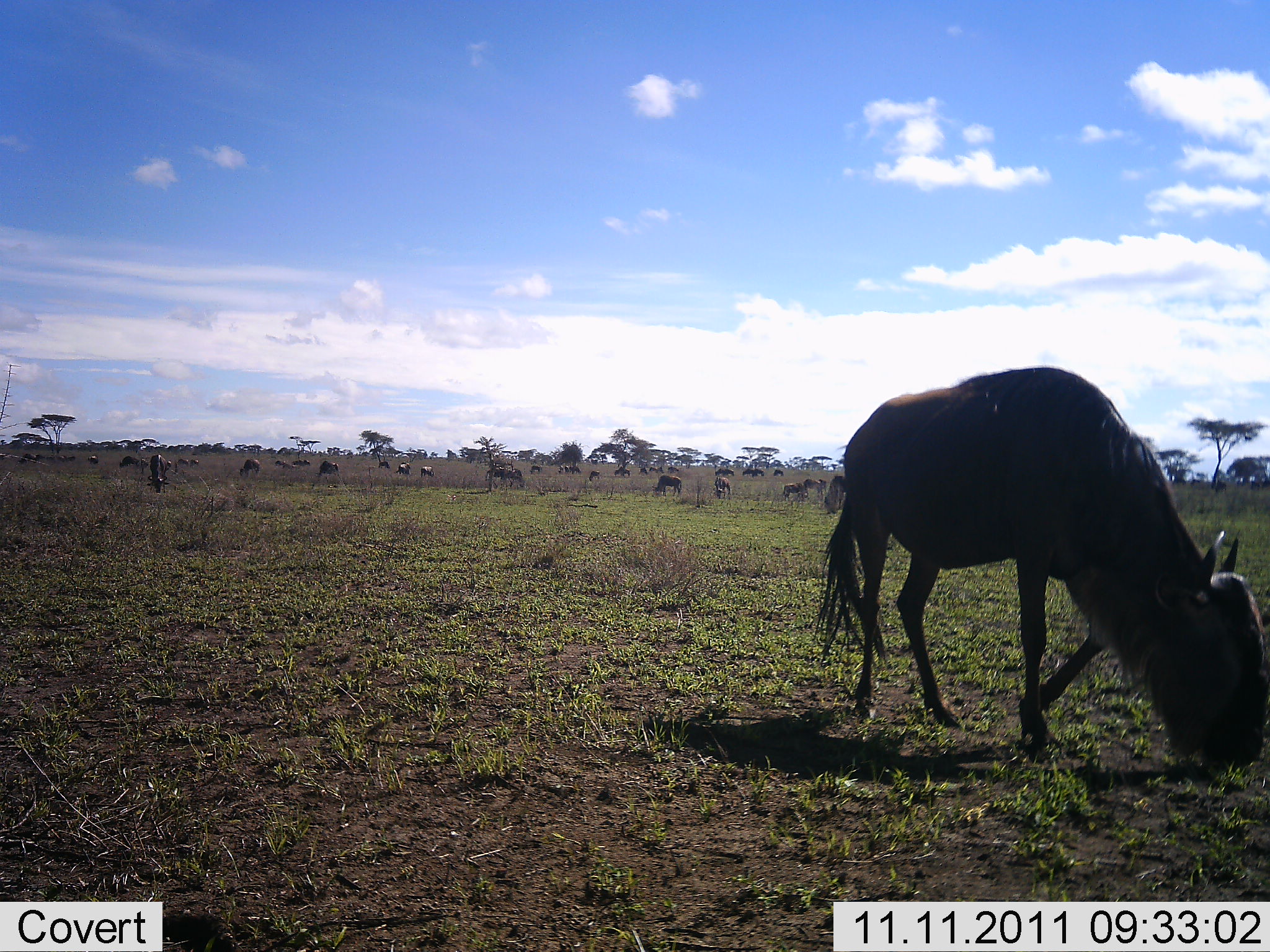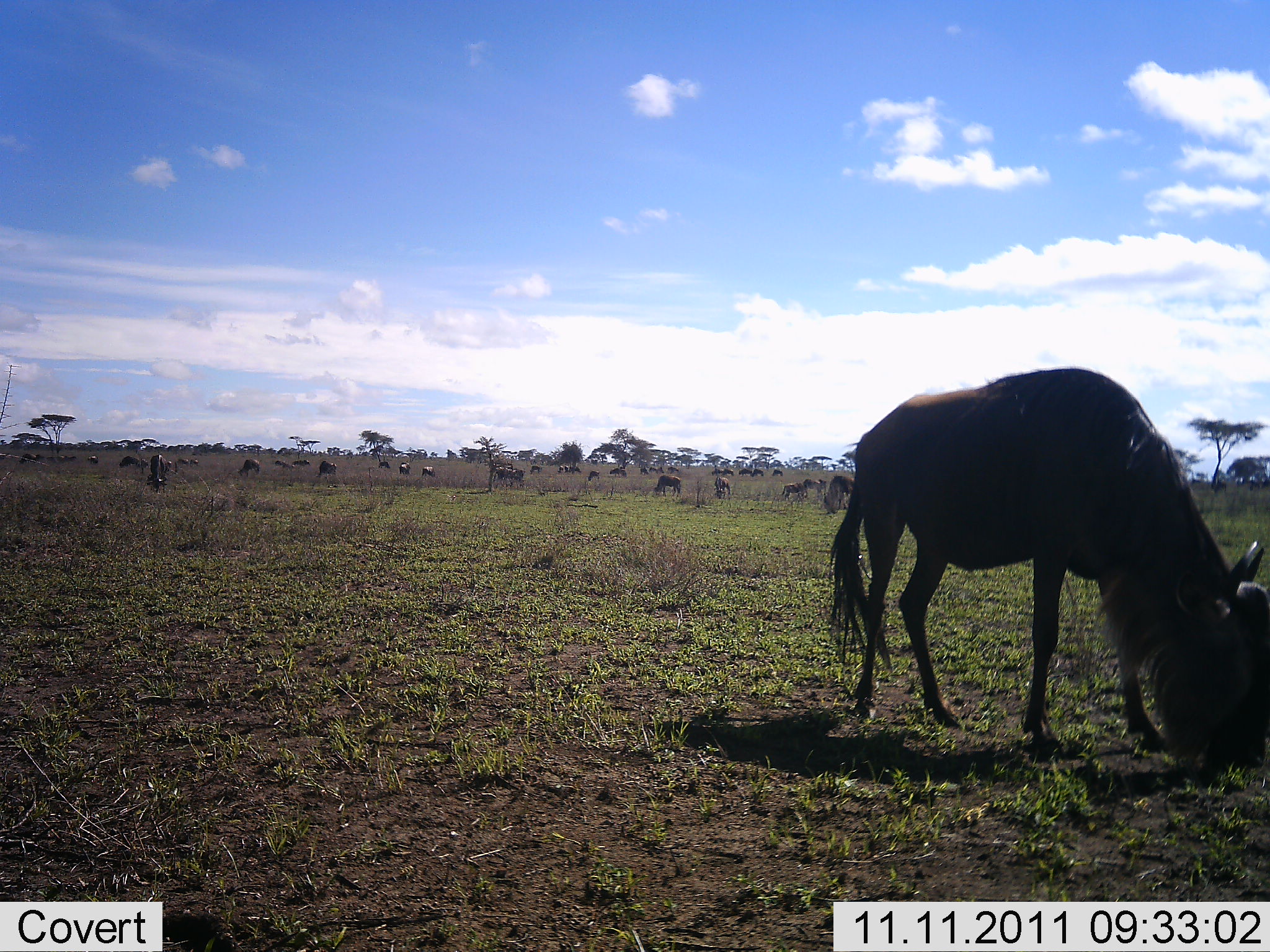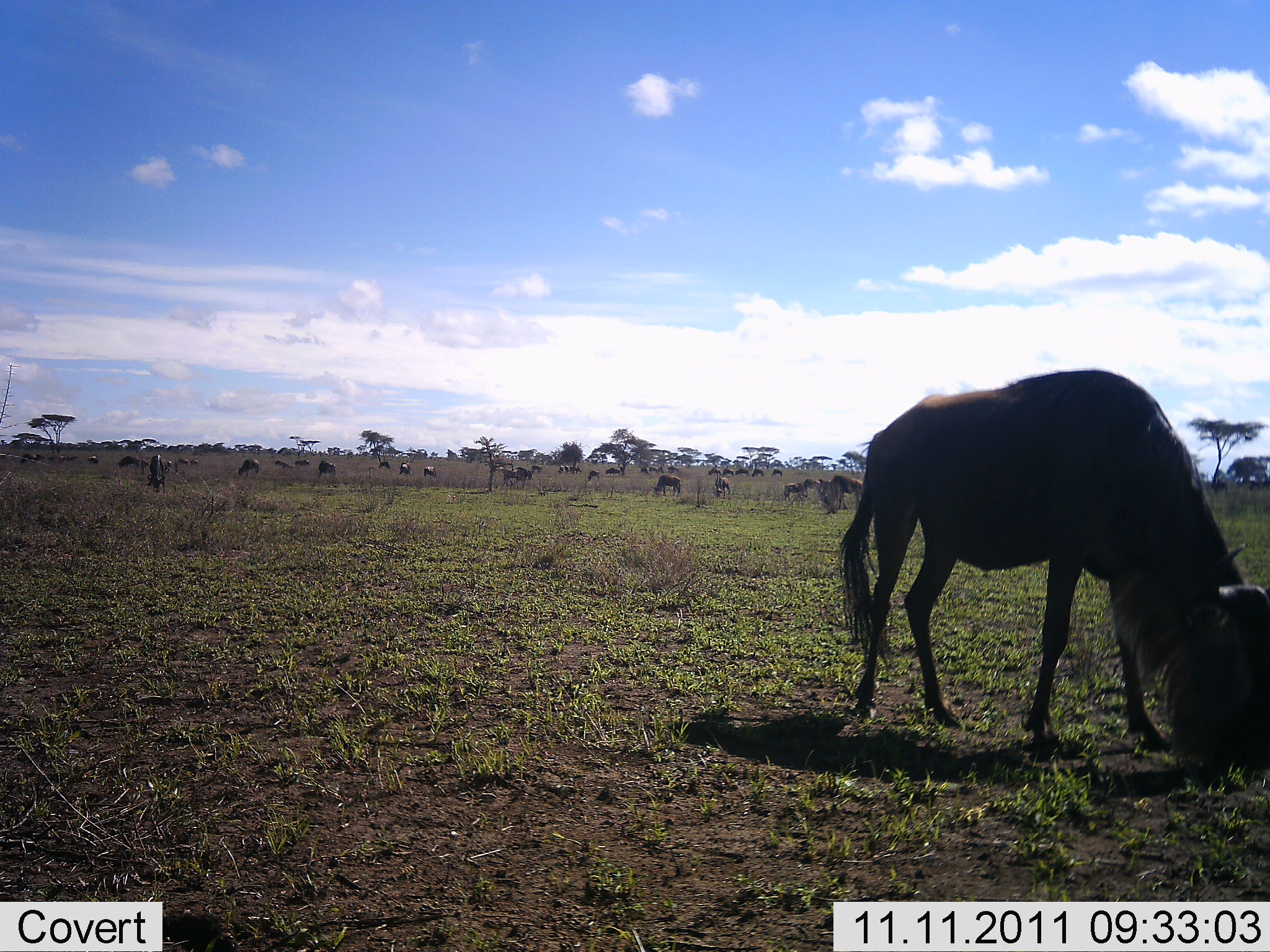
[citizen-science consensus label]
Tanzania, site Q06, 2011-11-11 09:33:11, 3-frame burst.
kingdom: Animalia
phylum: Chordata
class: Mammalia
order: Artiodactyla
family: Bovidae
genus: Connochaetes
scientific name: Connochaetes taurinus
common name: blue wildebeest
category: wildebeest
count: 11-50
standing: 42%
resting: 8%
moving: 33%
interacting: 8%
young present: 8%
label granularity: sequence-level